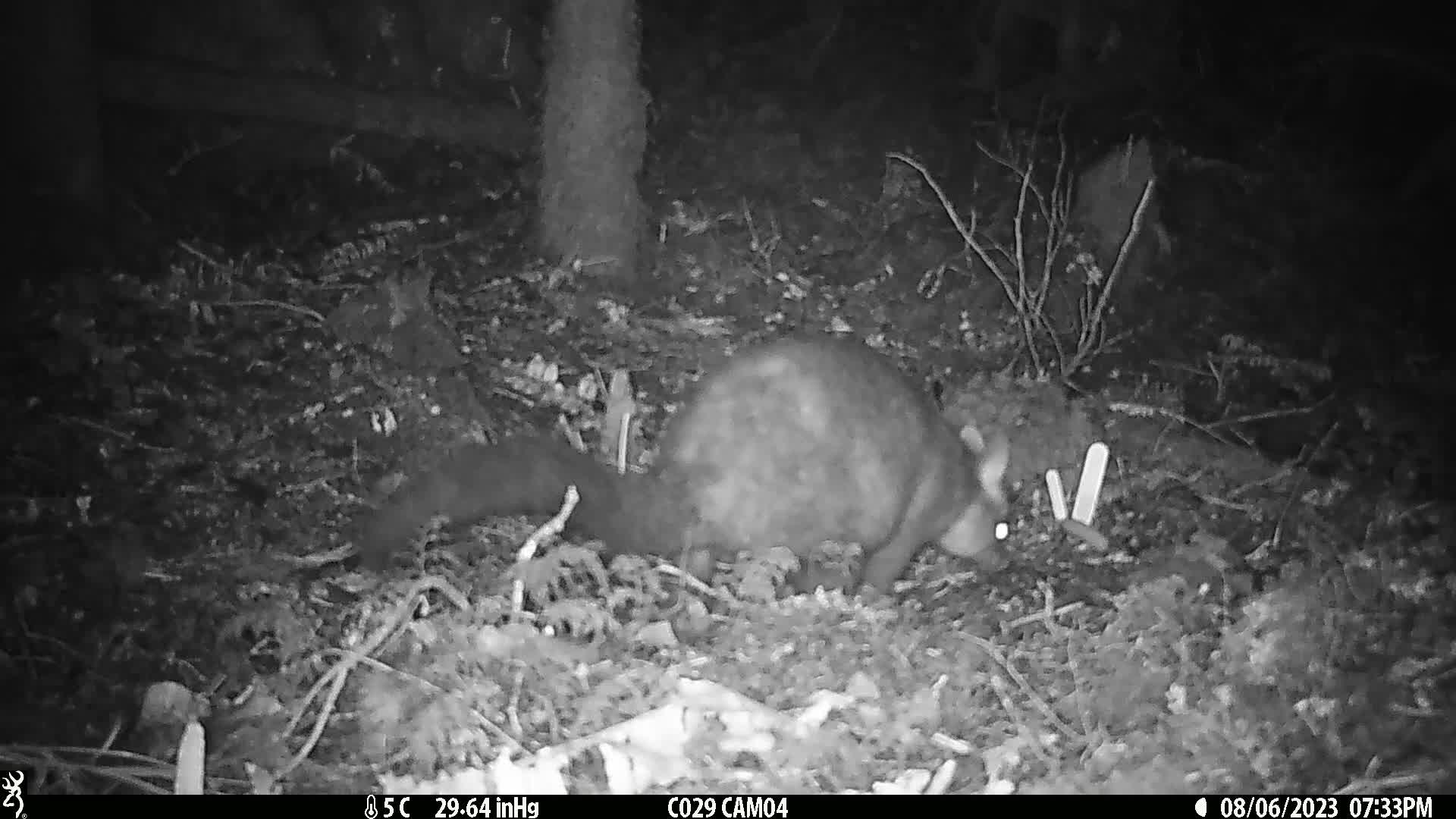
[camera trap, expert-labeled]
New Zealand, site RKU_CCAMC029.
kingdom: Animalia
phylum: Chordata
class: Mammalia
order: Diprotodontia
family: Phalangeridae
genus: Trichosurus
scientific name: Trichosurus vulpecula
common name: common brushtail possum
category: possum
Possum (common brushtail possum) (Trichosurus vulpecula).